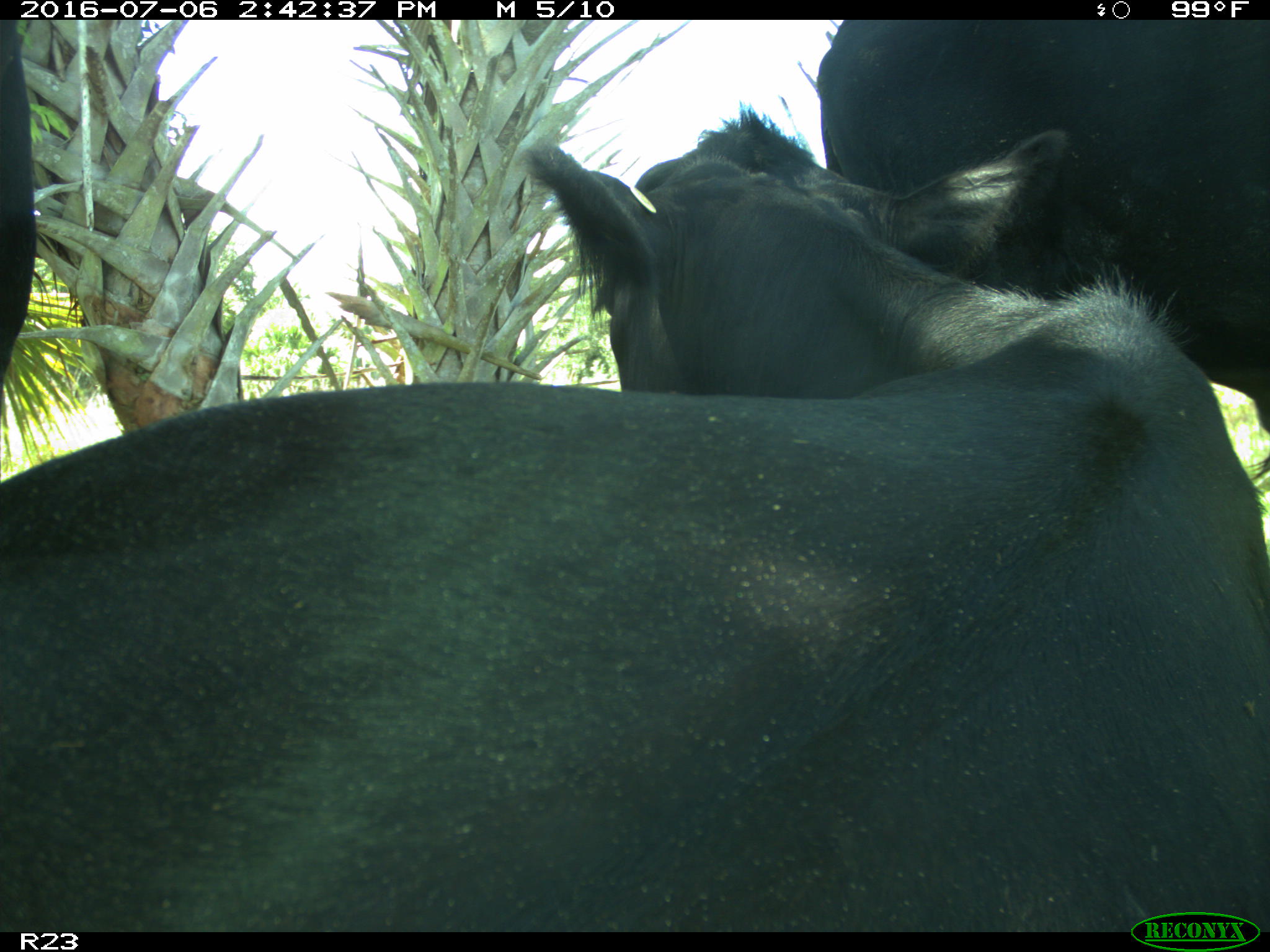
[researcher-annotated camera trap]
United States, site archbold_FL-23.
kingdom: Animalia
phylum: Chordata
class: Mammalia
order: Artiodactyla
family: Bovidae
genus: Bos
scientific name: Bos taurus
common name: domestic cow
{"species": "Bos taurus (domestic cow)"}